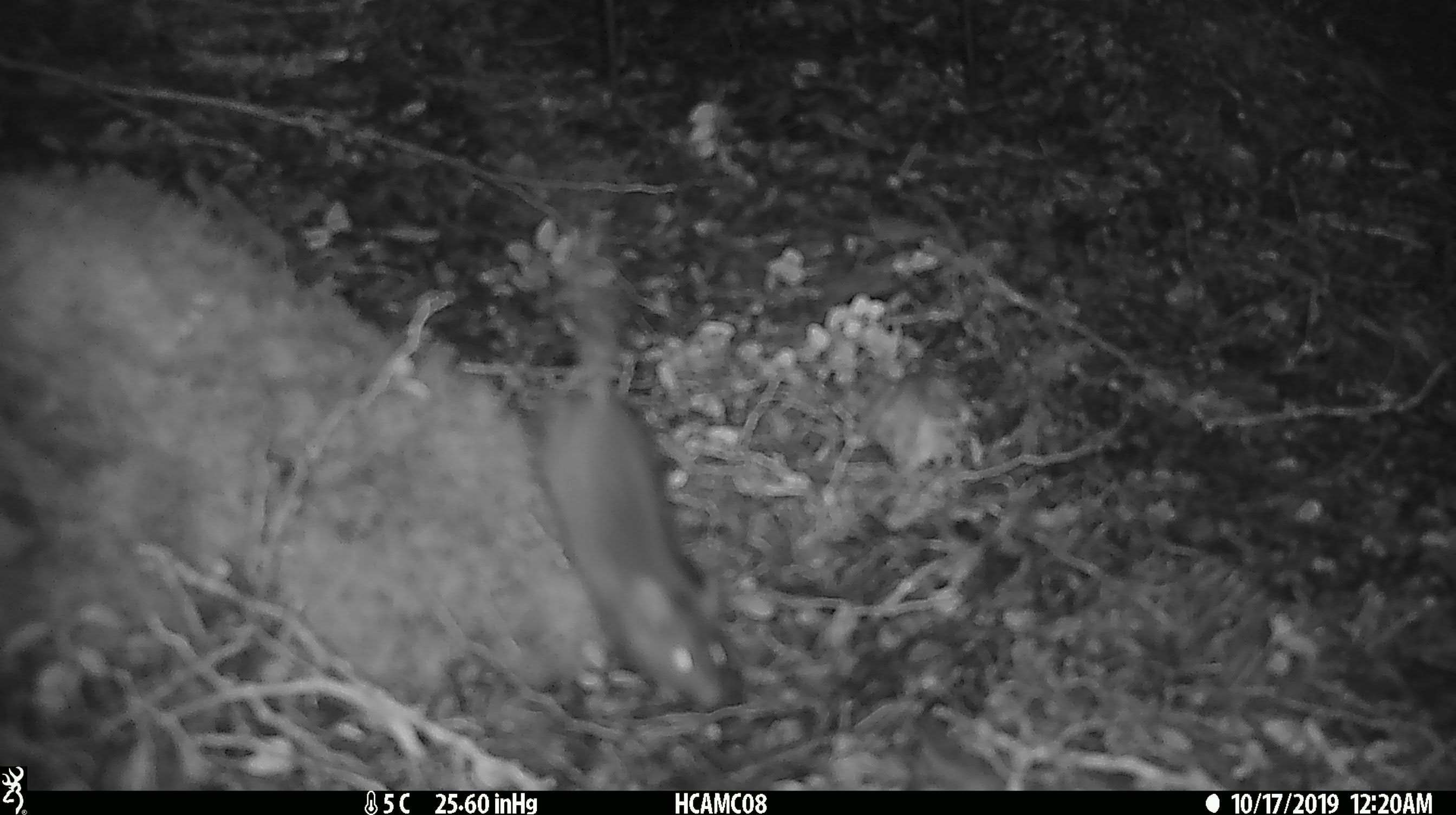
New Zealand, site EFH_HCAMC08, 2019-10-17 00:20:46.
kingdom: Animalia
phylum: Chordata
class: Mammalia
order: Rodentia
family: Muridae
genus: Mus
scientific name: Mus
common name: mouse